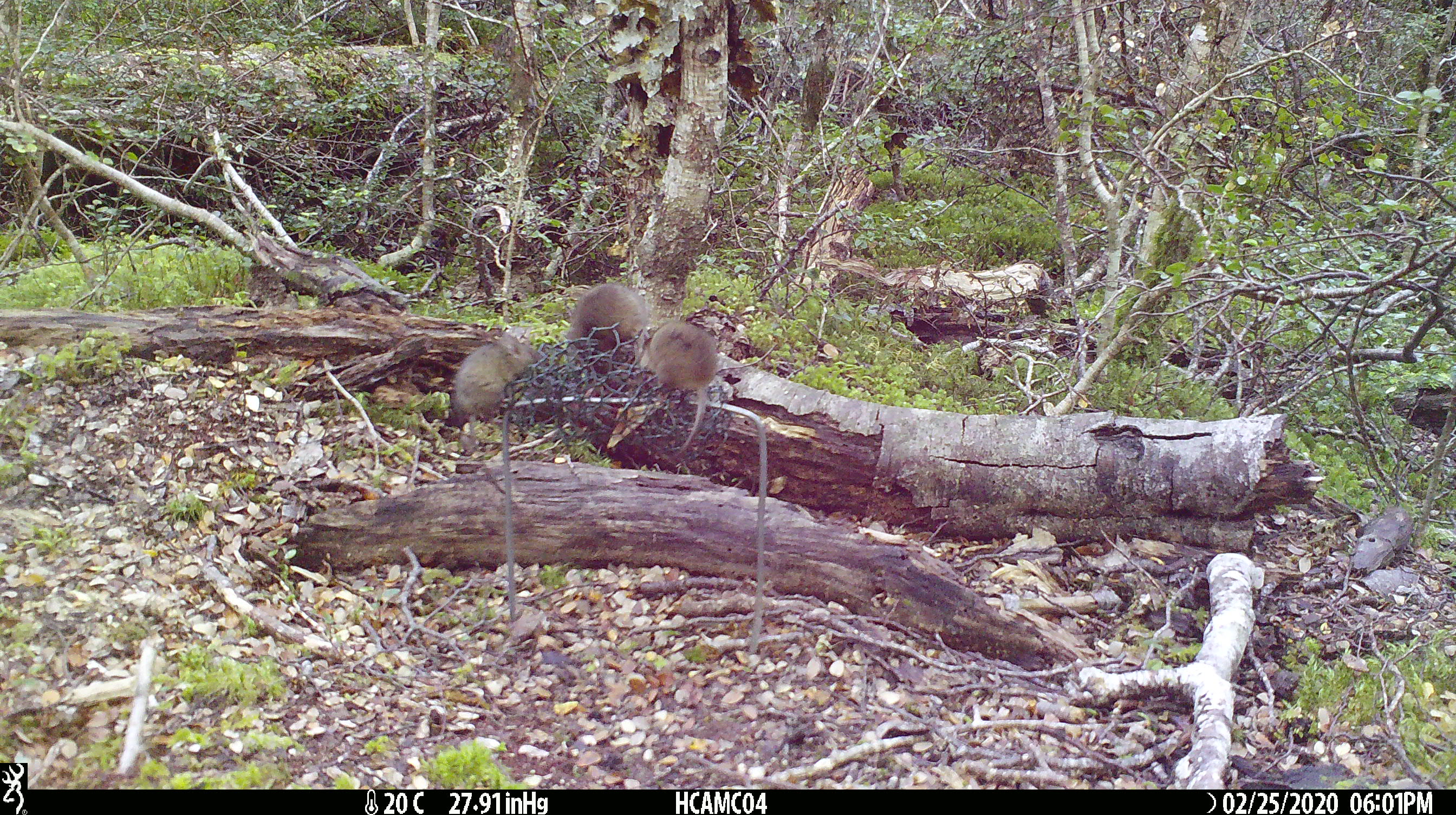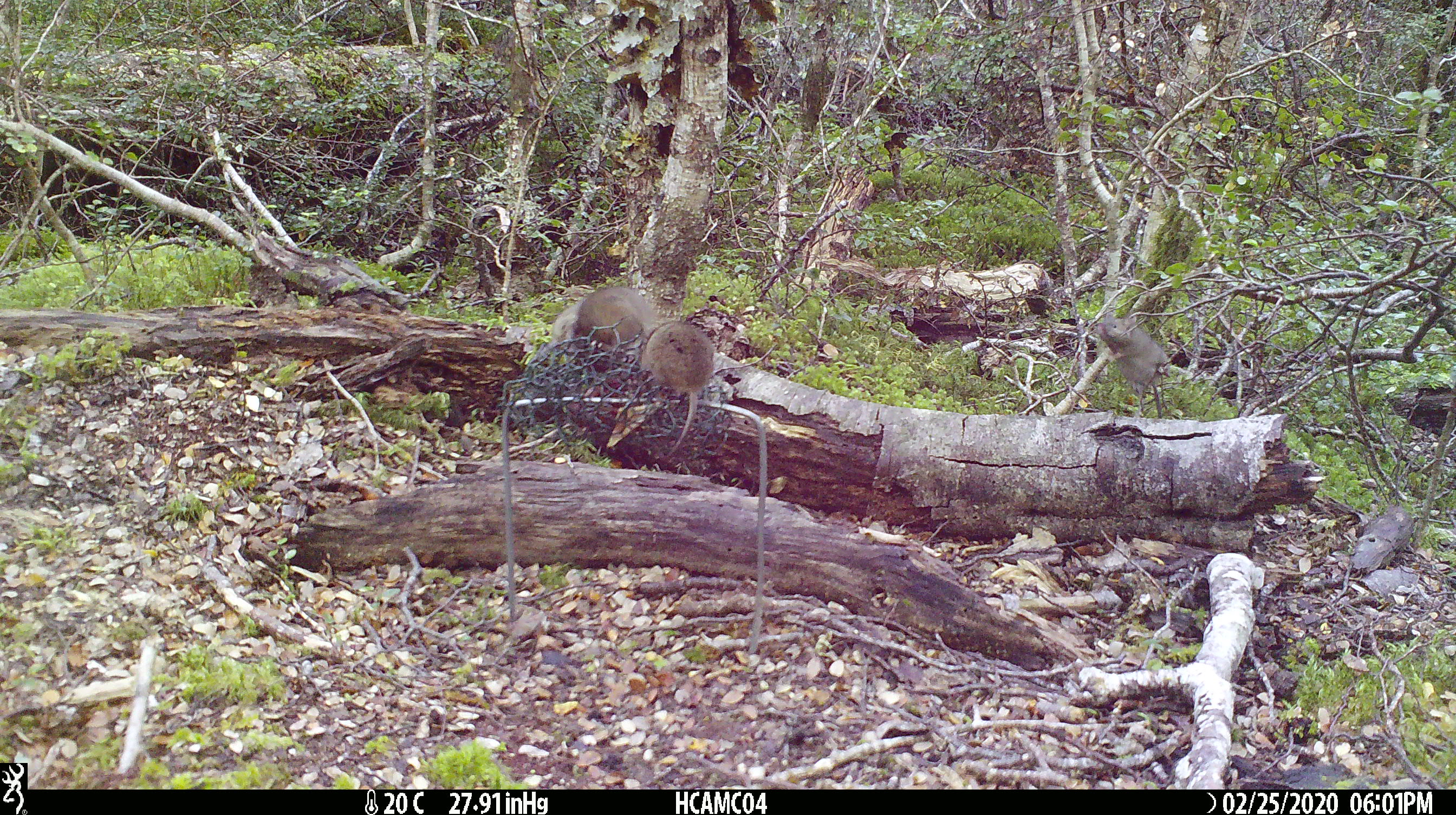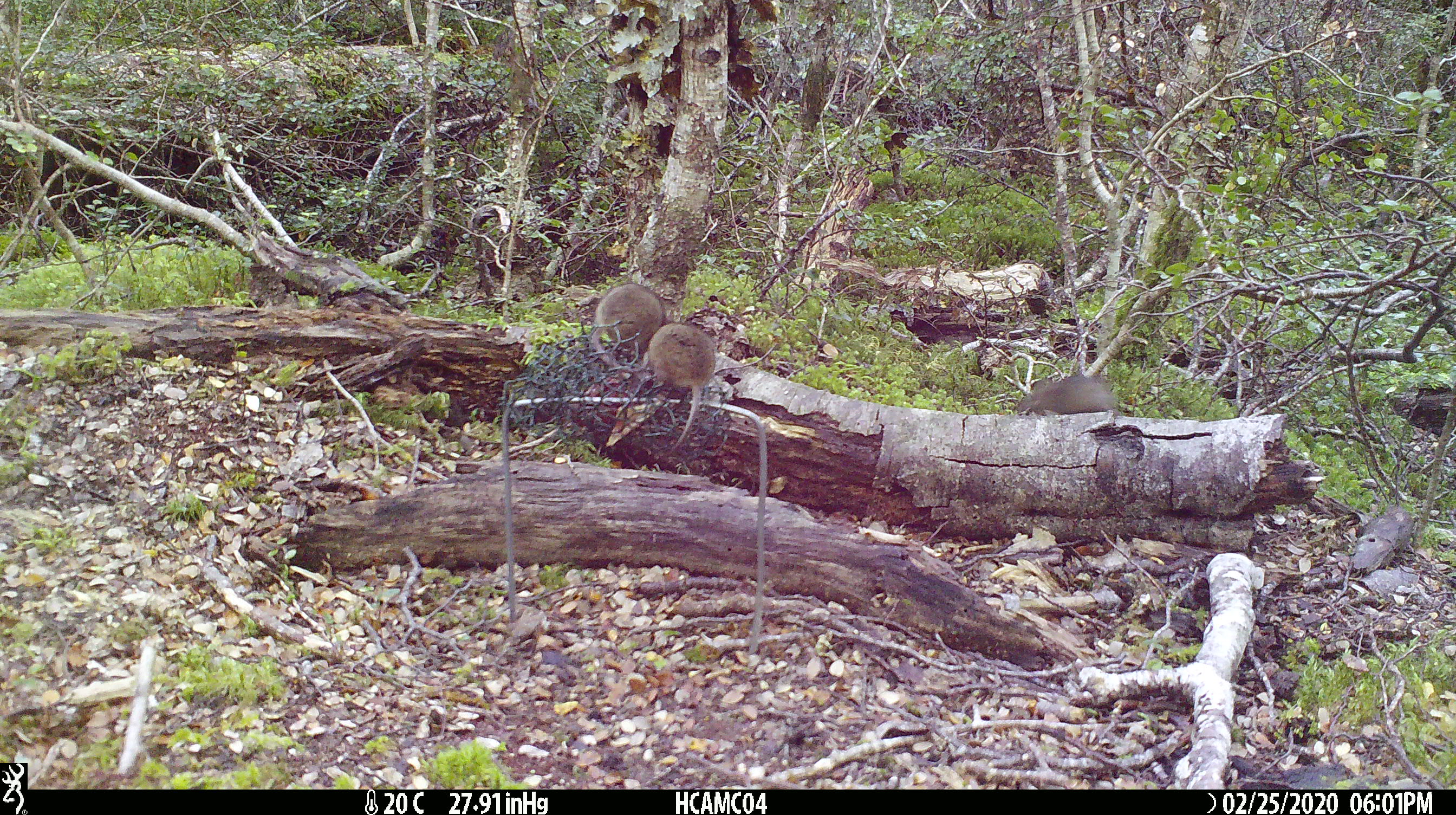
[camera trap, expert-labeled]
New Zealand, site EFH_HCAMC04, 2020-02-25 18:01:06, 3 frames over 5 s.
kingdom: Animalia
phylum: Chordata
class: Mammalia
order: Rodentia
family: Muridae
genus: Mus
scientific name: Mus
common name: mouse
Mouse (Mus).